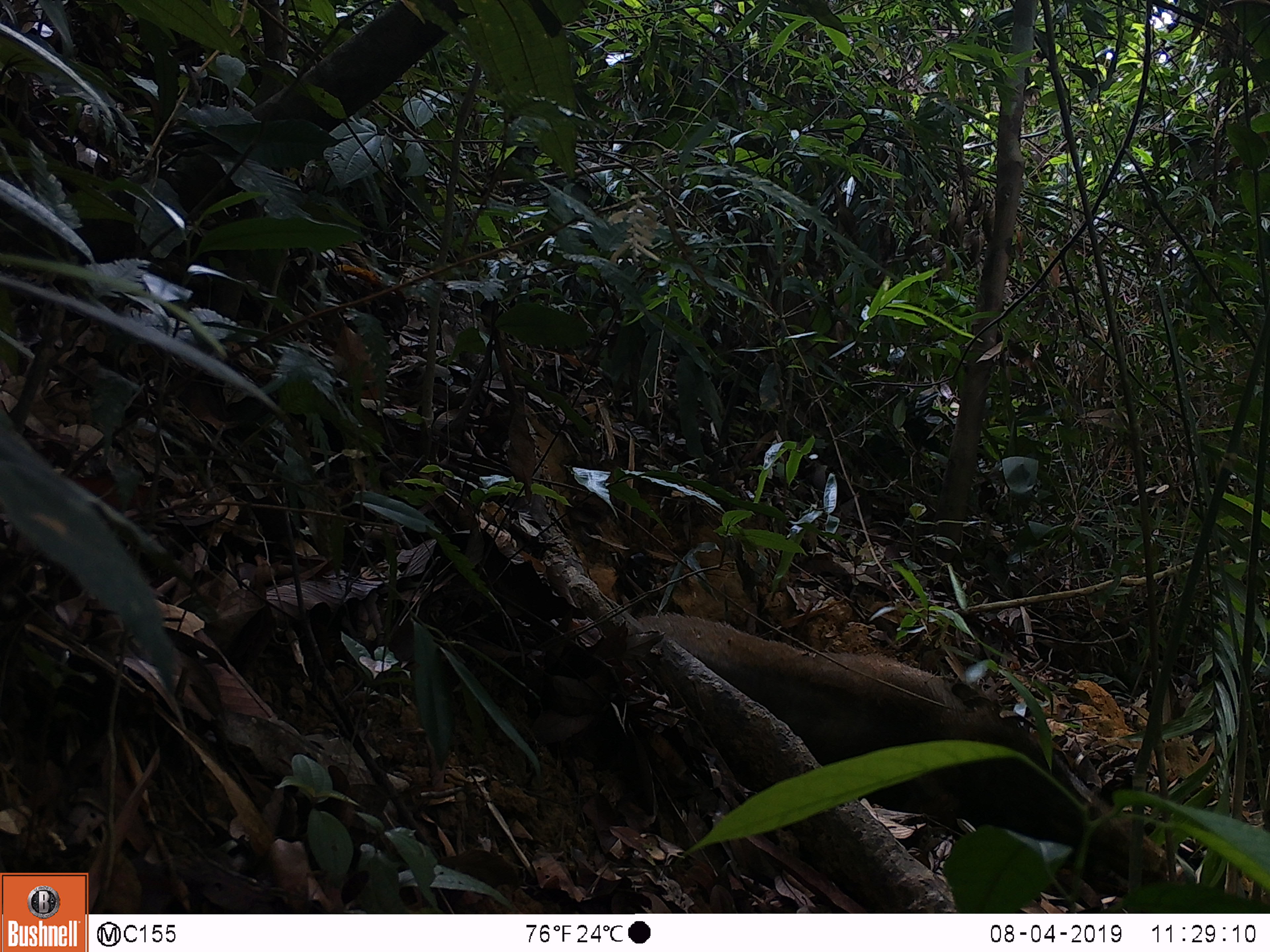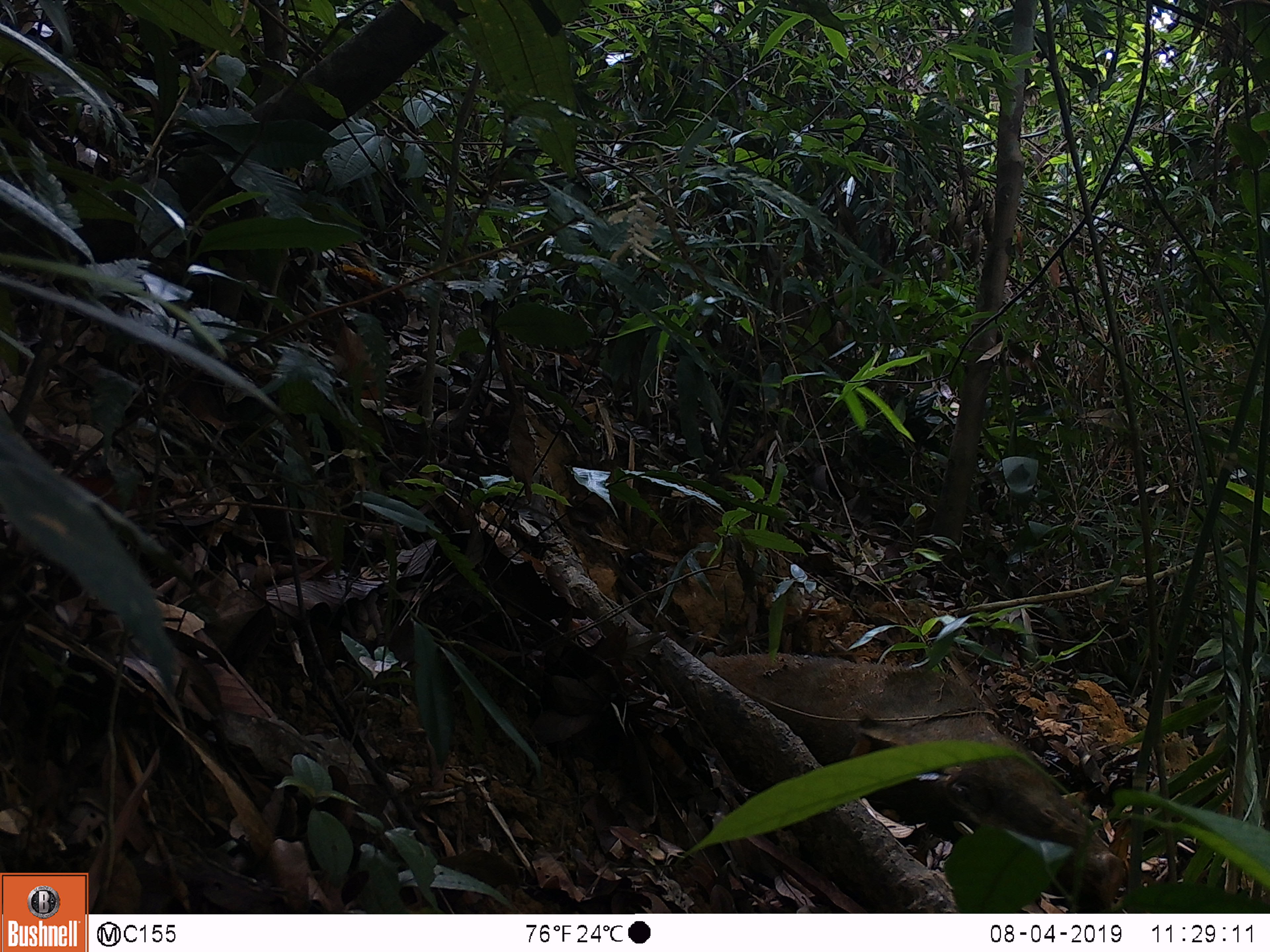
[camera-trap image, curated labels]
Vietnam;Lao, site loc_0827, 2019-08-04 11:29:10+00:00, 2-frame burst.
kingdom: Animalia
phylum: Chordata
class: Mammalia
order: Artiodactyla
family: Suidae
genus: Sus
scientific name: Sus scrofa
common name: eurasian wild pig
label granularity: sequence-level